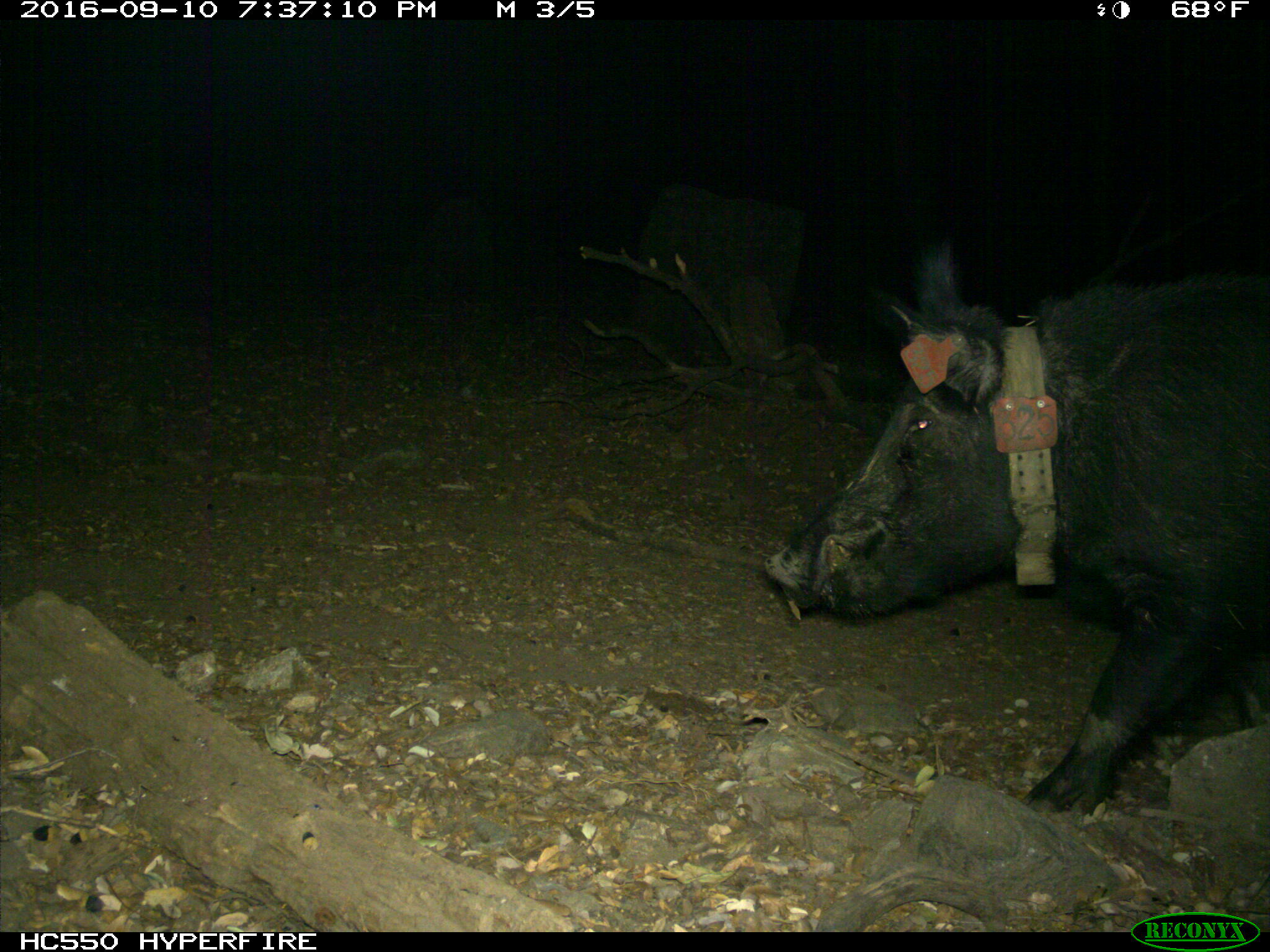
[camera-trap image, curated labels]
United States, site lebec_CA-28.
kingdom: Animalia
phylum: Chordata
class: Mammalia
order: Artiodactyla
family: Suidae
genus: Sus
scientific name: Sus scrofa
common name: wild boar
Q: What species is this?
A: Sus scrofa (wild boar).